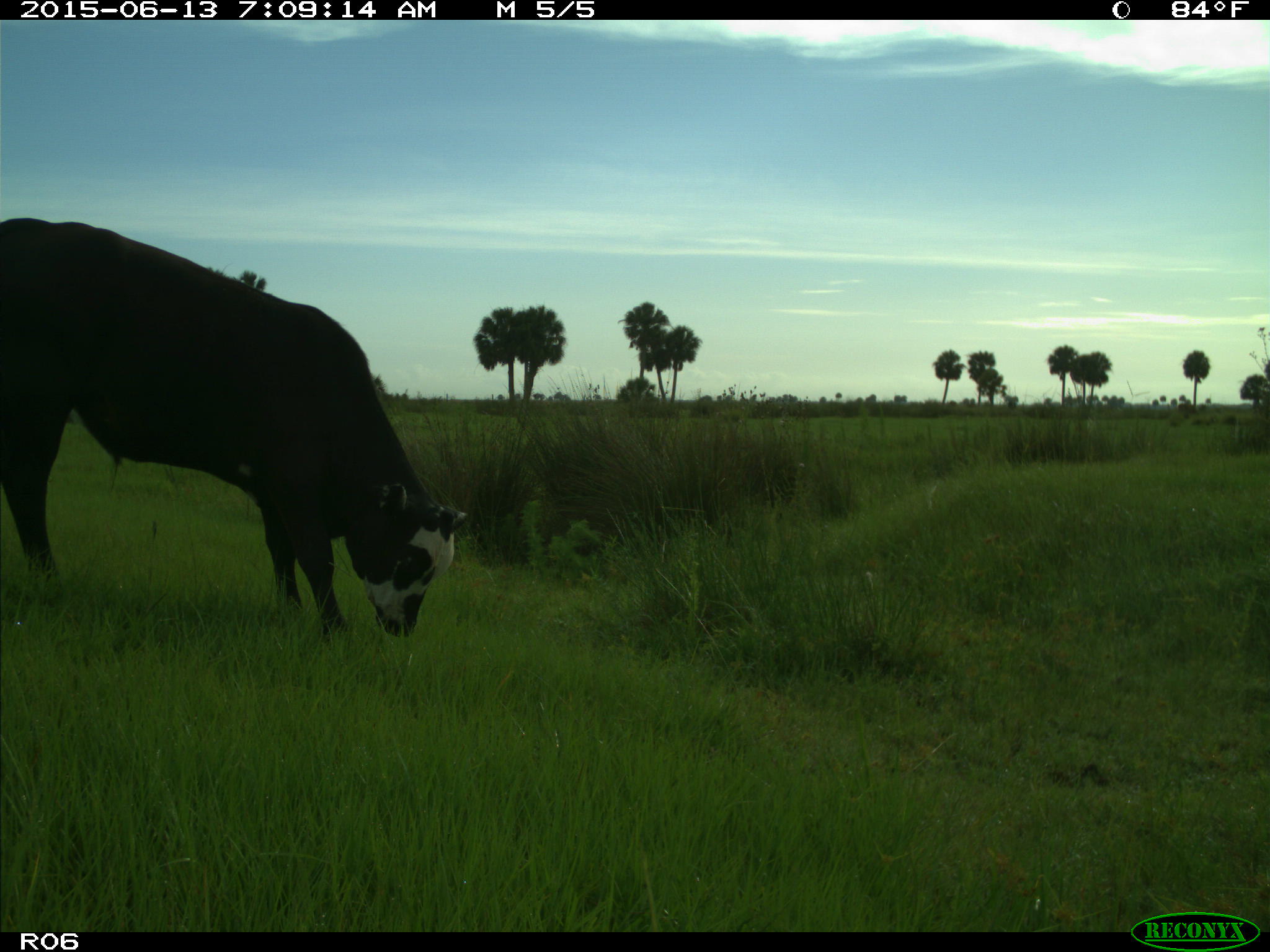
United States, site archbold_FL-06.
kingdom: Animalia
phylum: Chordata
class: Mammalia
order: Artiodactyla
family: Bovidae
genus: Bos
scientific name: Bos taurus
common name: domestic cow